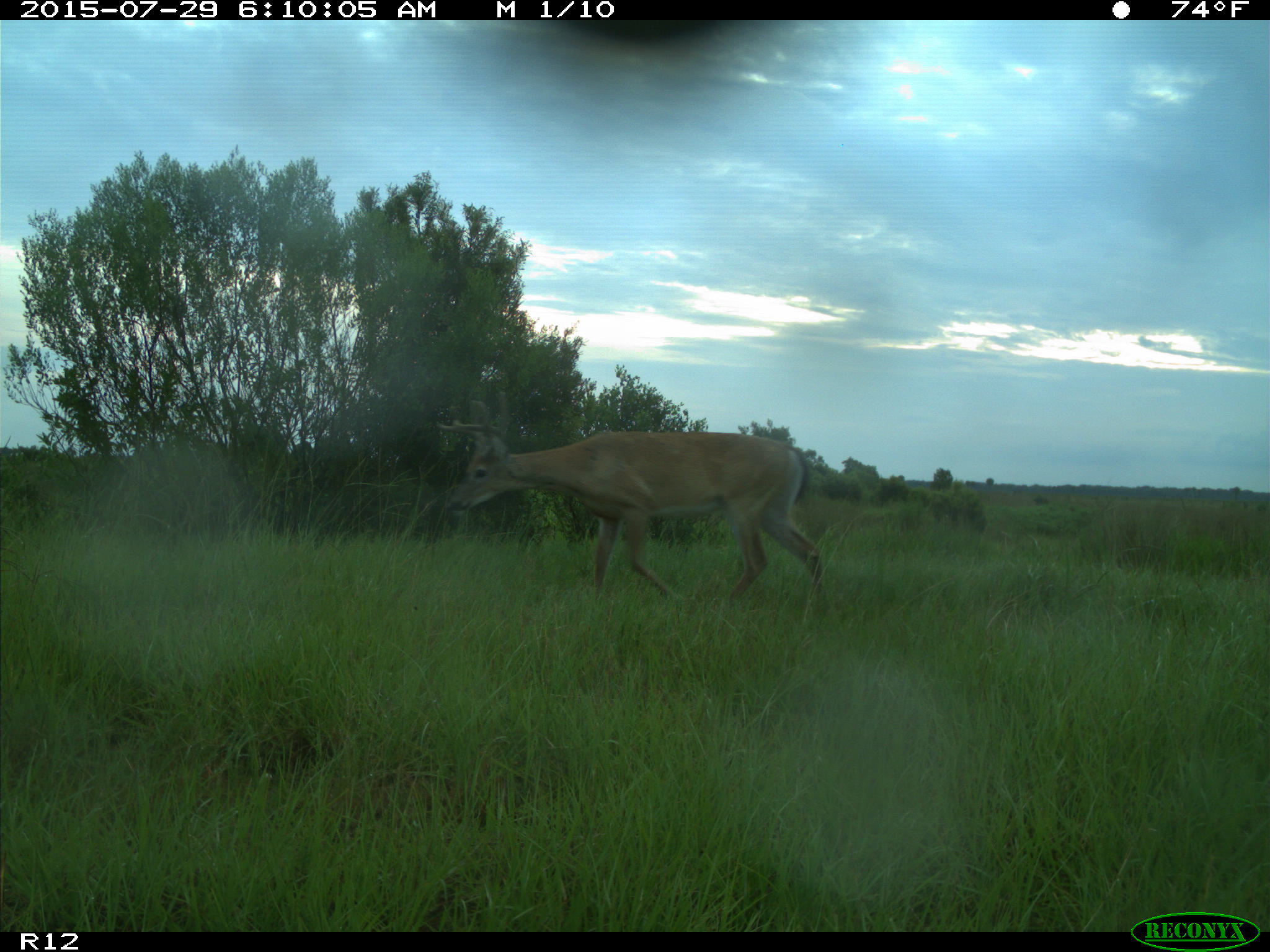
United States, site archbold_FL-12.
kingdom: Animalia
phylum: Chordata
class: Mammalia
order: Artiodactyla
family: Cervidae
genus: Odocoileus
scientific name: Odocoileus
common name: deer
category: unidentified deer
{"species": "unidentified deer (deer) (Odocoileus)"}